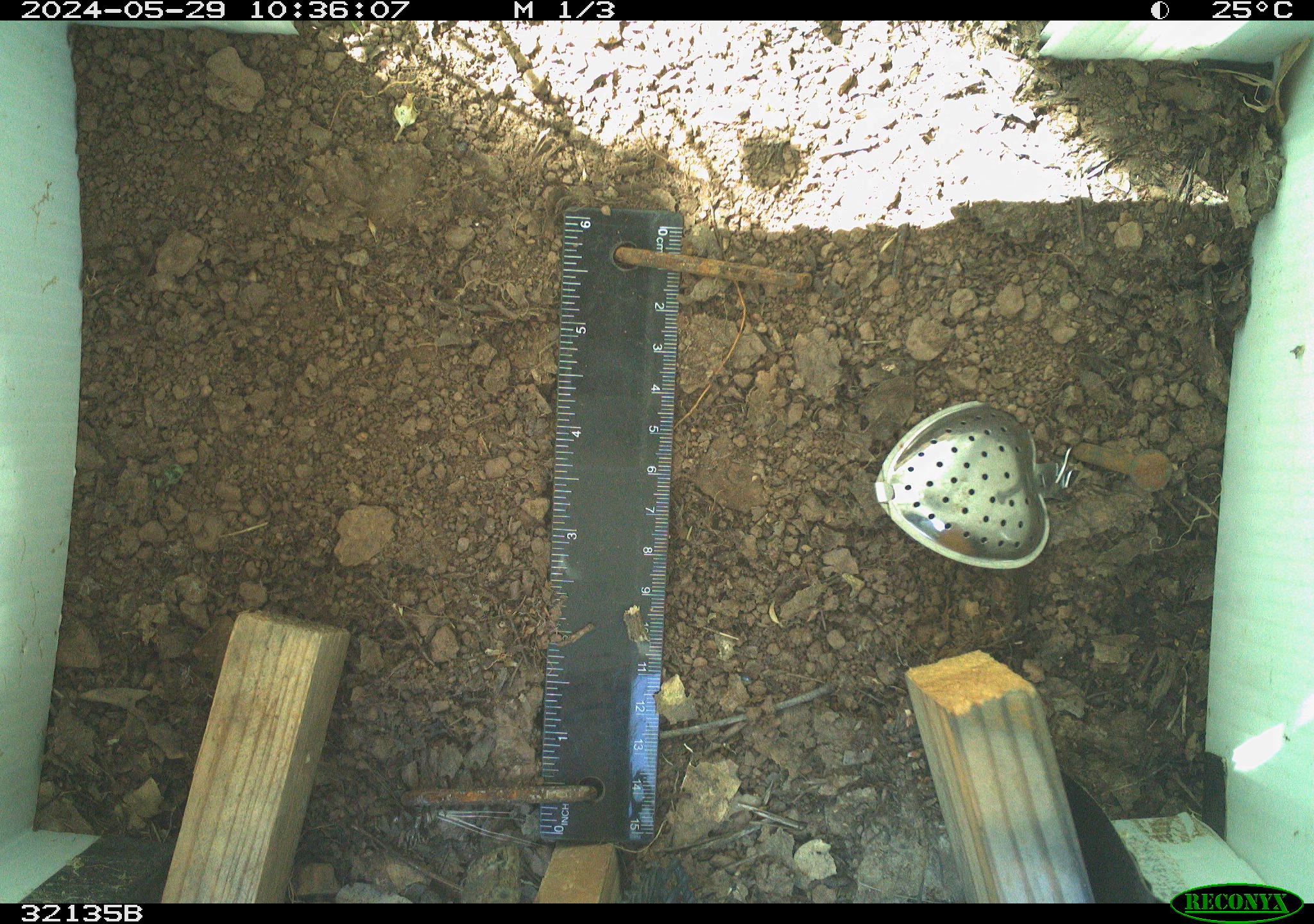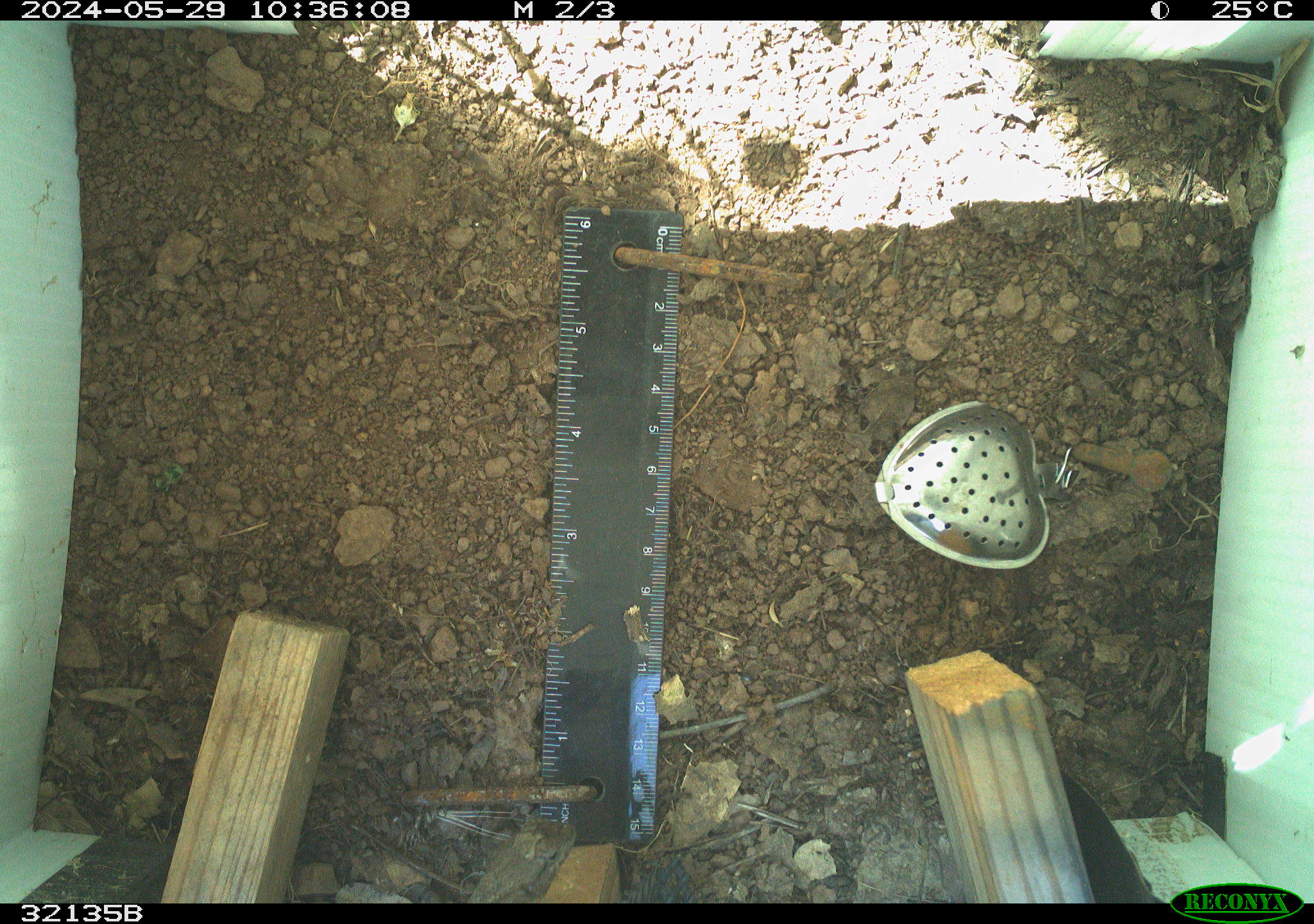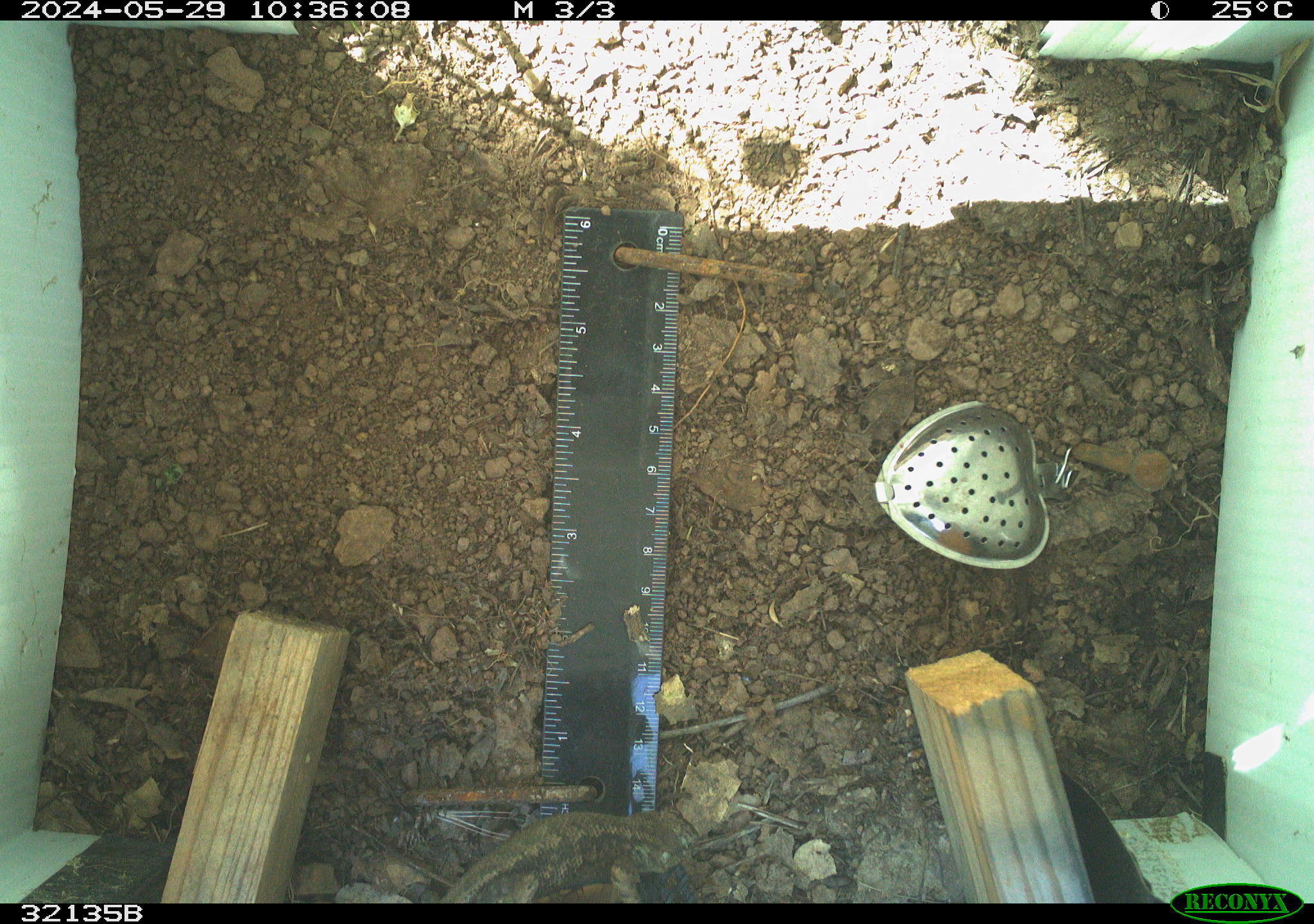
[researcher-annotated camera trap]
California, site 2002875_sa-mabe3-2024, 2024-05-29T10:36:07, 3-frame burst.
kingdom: Animalia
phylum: Chordata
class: Reptilia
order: Squamata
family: Phrynosomatidae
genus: Sceloporus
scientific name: Sceloporus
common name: spiny lizards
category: sceloporus species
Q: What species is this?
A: Sceloporus species (spiny lizards) (Sceloporus).